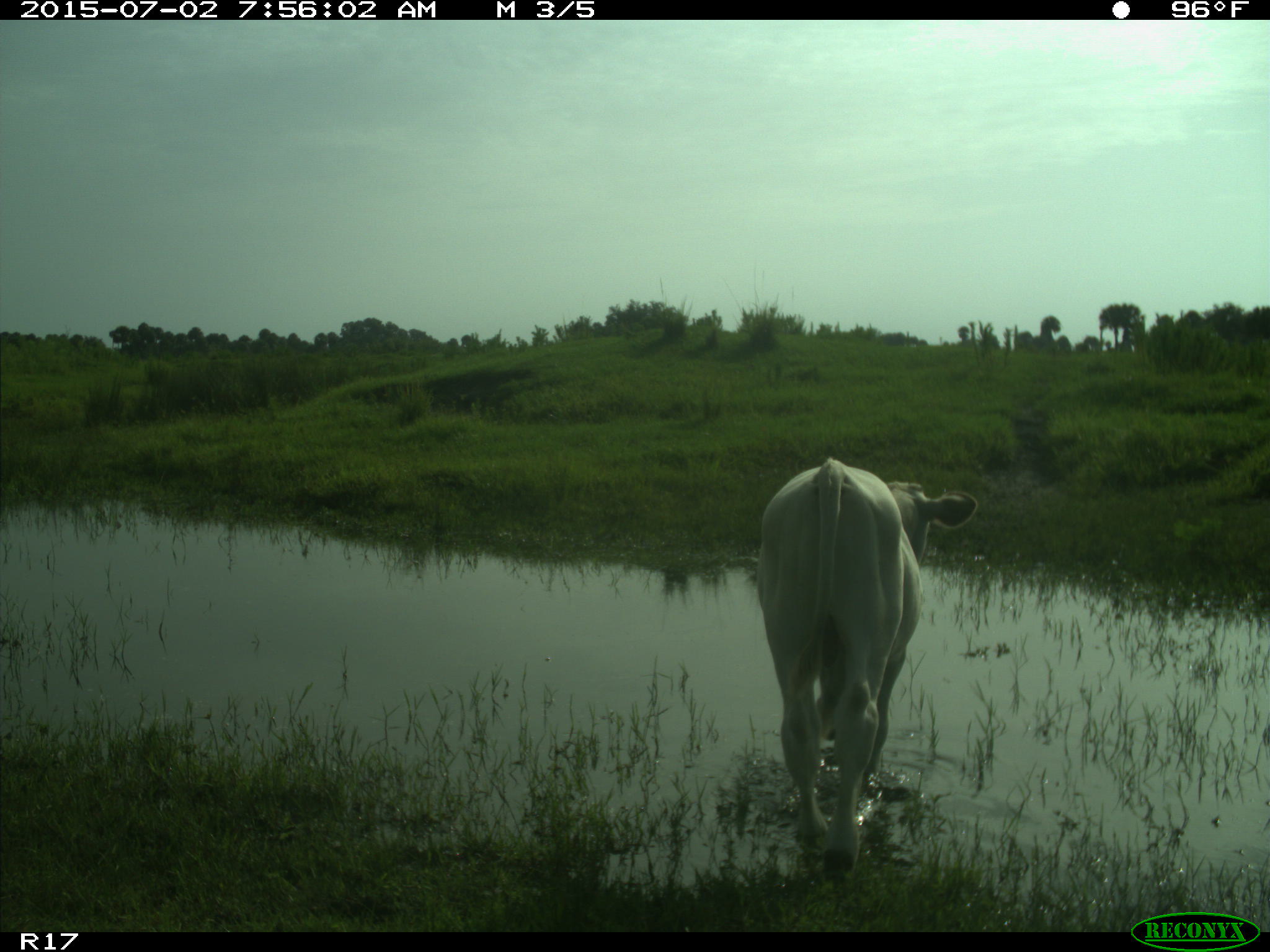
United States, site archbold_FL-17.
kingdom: Animalia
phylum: Chordata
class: Mammalia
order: Artiodactyla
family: Bovidae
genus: Bos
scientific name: Bos taurus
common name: domestic cow